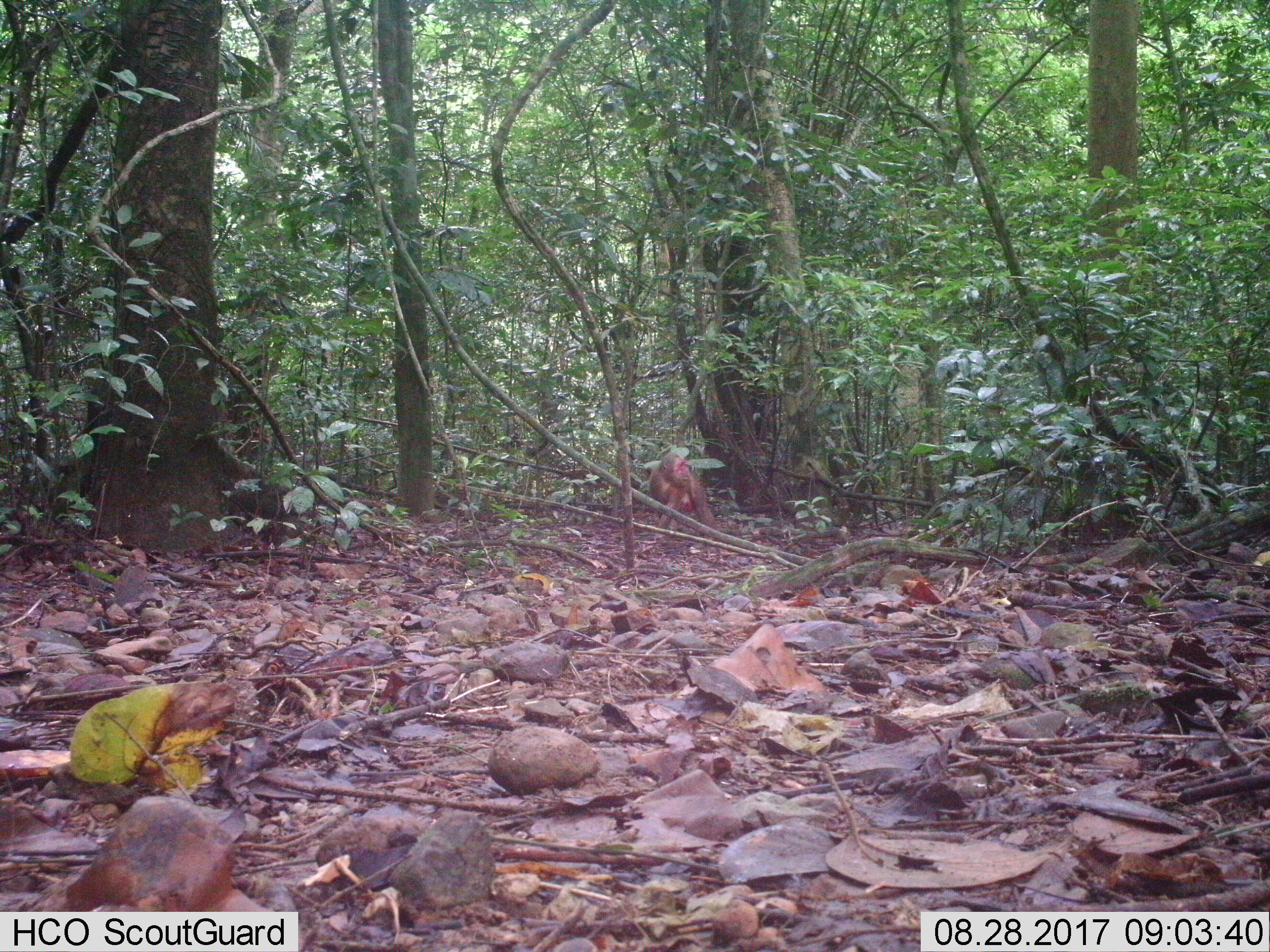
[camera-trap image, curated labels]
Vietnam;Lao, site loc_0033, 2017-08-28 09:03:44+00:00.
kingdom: Animalia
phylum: Chordata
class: Mammalia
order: Primates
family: Cercopithecidae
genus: Macaca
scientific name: Macaca arctoides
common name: stump-tailed macaque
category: stump tailed macaque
Stump tailed macaque (stump-tailed macaque) (Macaca arctoides). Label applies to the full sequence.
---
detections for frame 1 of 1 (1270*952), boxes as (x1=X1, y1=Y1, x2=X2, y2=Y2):
stump tailed macaque: (x1=648, y1=452, x2=714, y2=541)